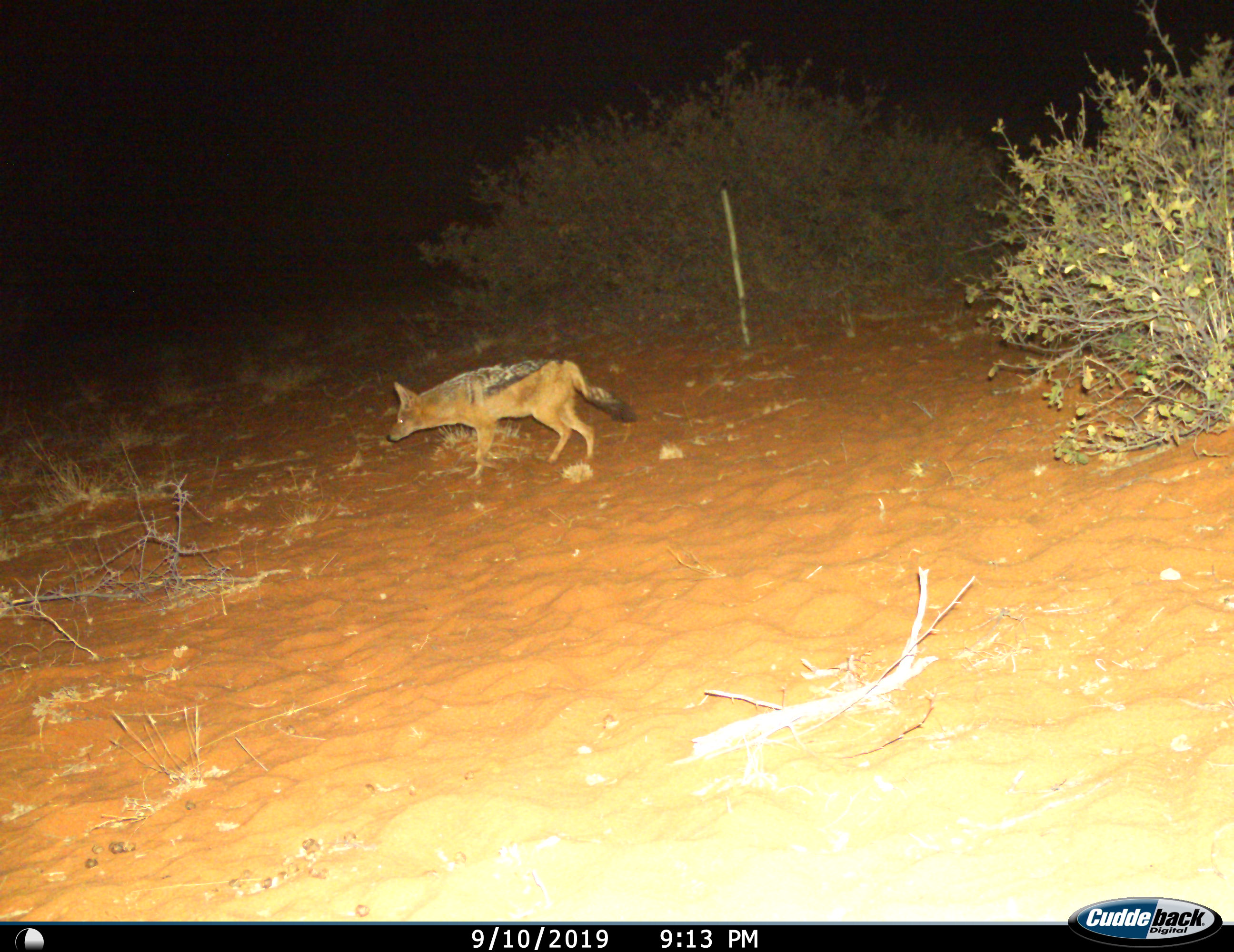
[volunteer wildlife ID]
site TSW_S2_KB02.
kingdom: Animalia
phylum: Chordata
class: Mammalia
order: Carnivora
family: Canidae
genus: Lupulella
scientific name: Lupulella mesomelas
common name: black-backed jackal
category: jackalblackbacked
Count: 1.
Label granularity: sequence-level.